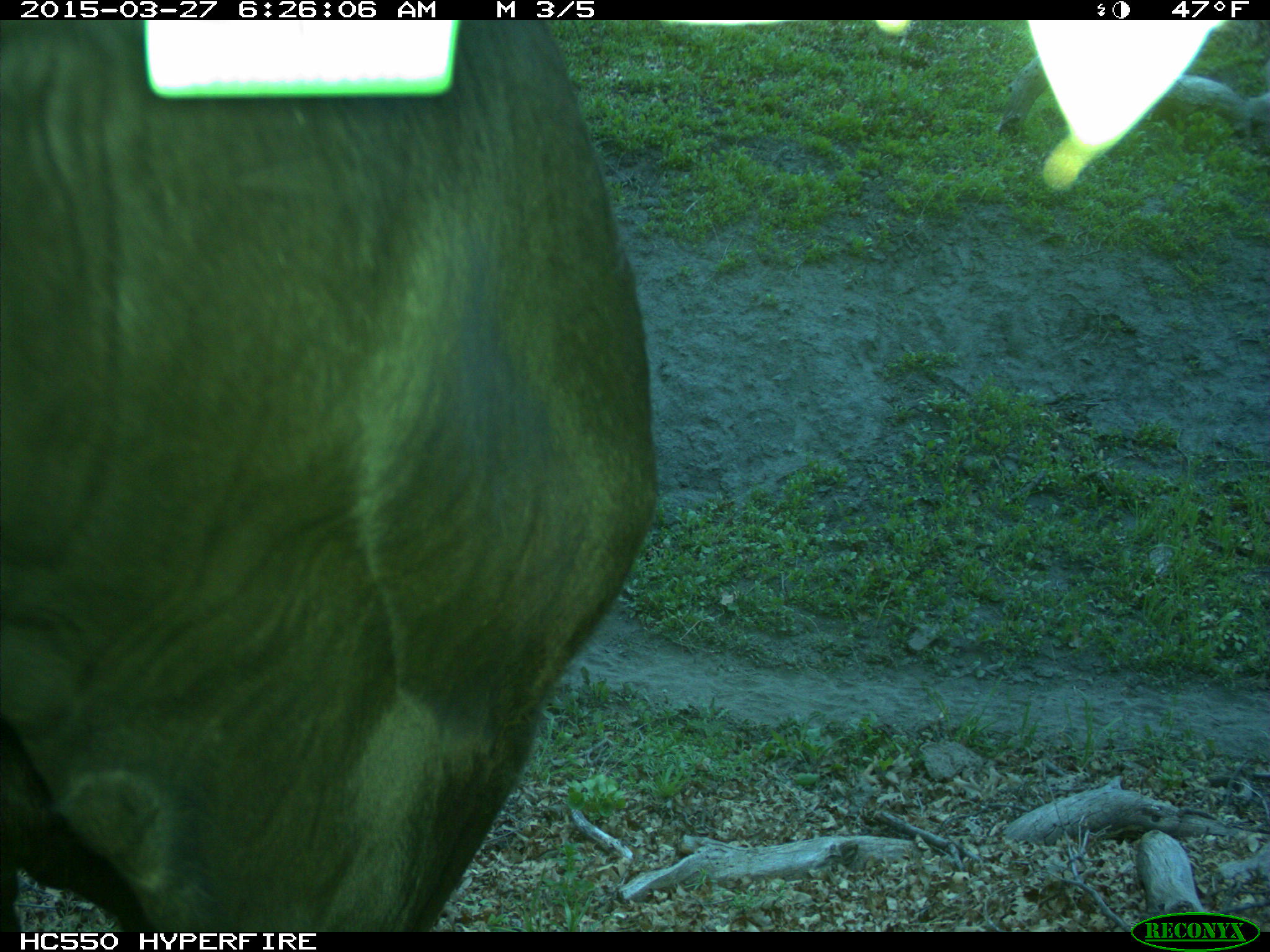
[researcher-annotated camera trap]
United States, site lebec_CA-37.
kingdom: Animalia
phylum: Chordata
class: Mammalia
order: Artiodactyla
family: Bovidae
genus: Bos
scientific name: Bos taurus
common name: domestic cow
Bos taurus (domestic cow).